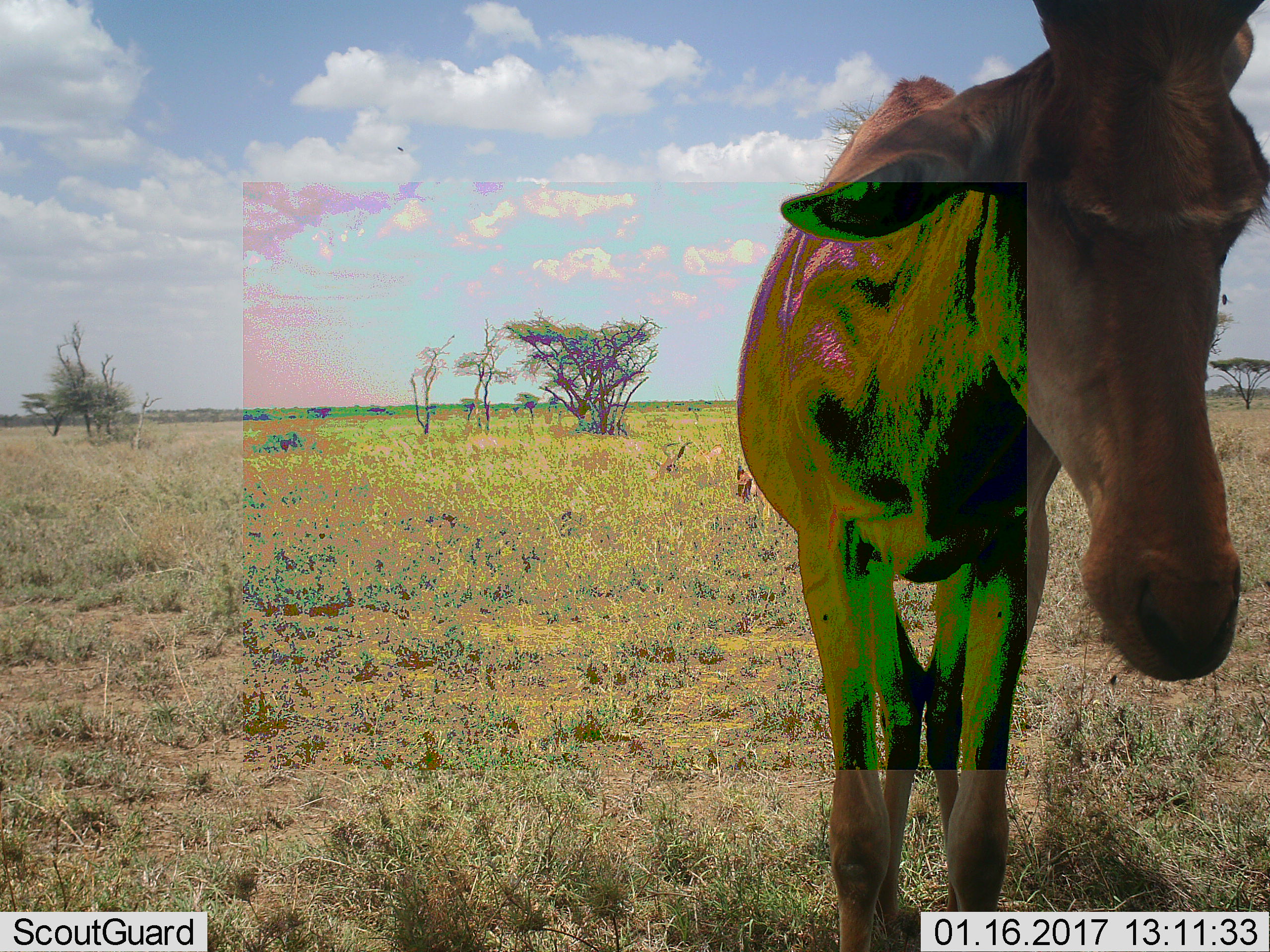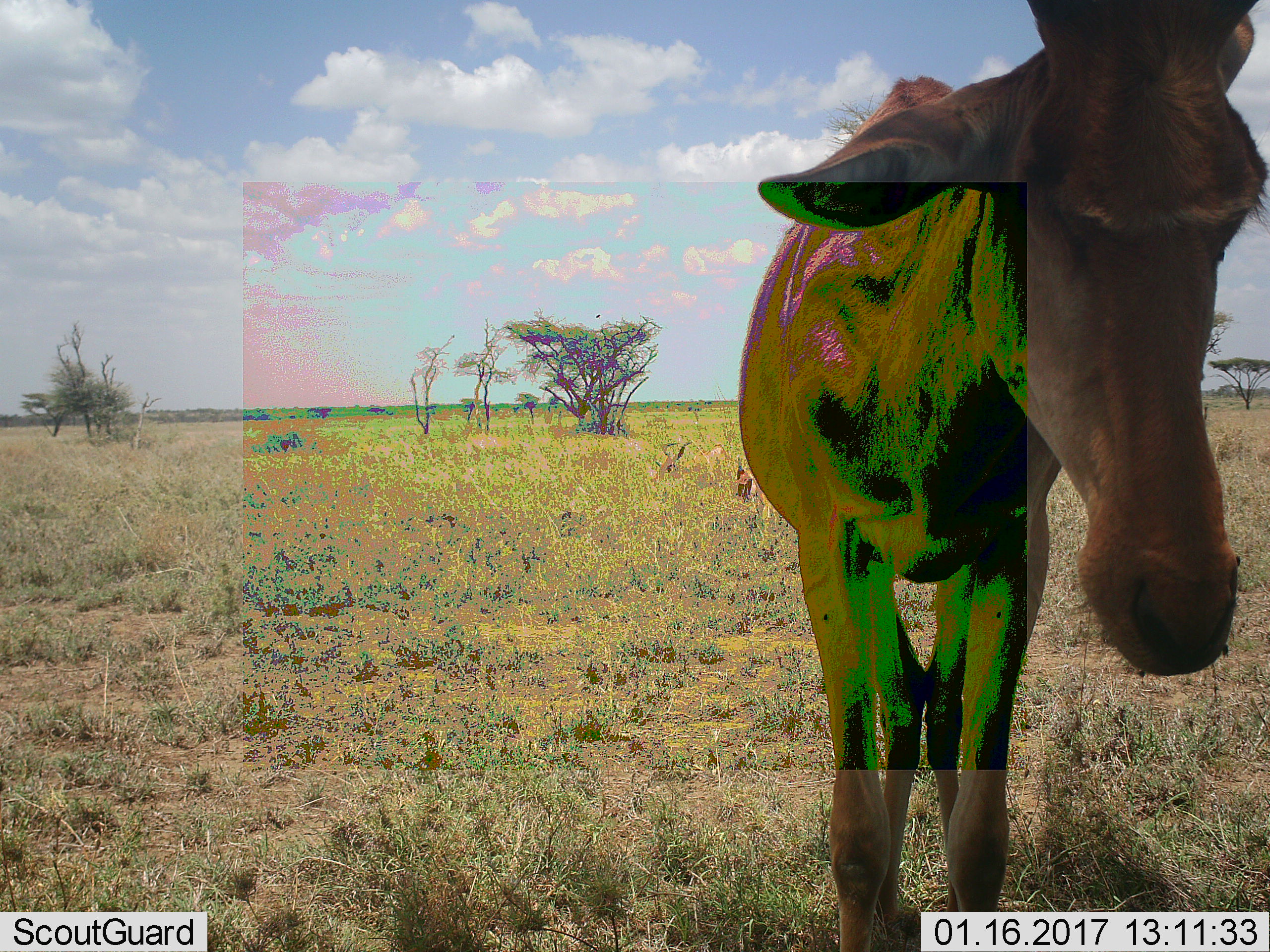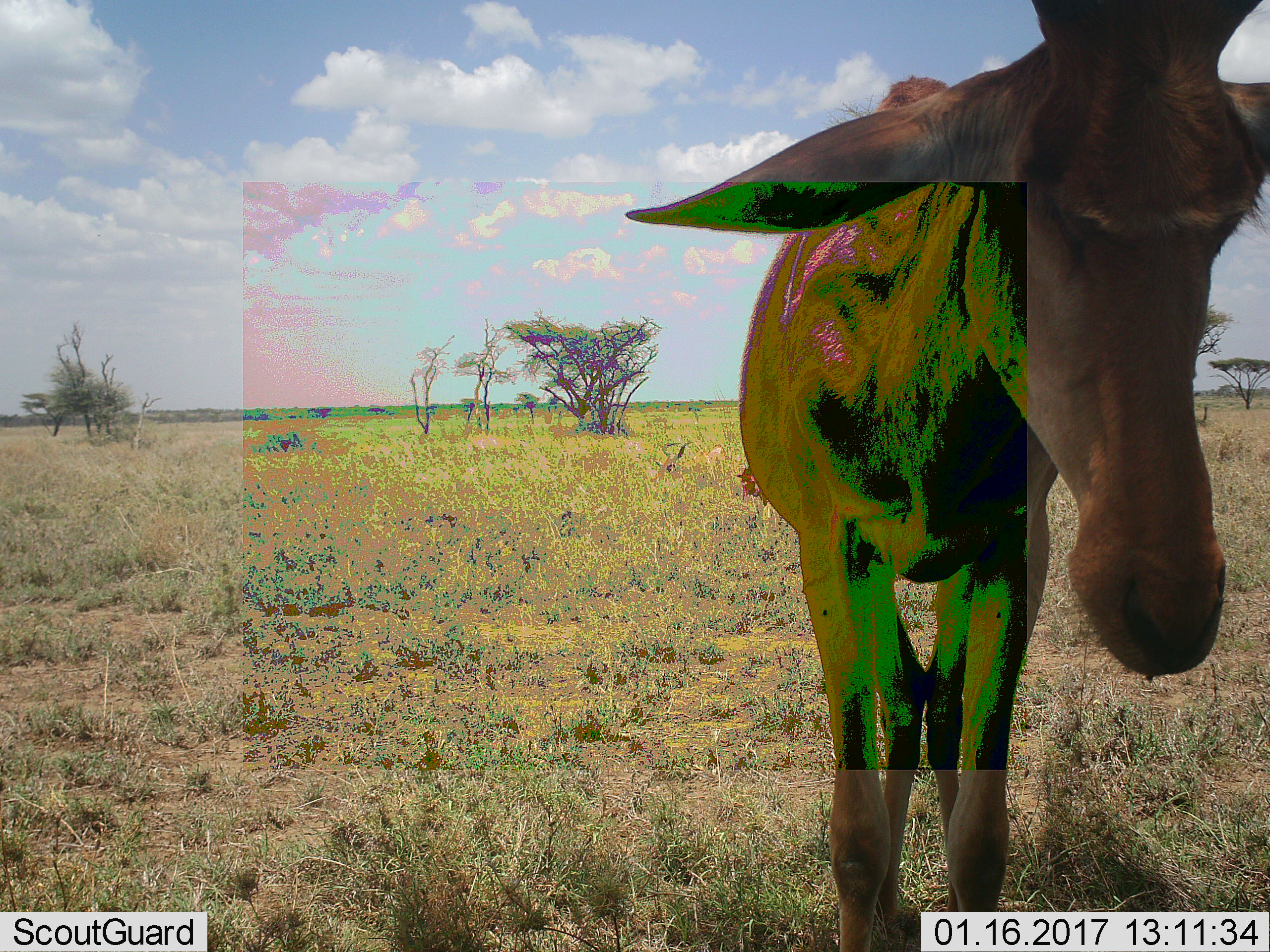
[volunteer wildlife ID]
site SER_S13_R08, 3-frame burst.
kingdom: Animalia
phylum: Chordata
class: Mammalia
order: Artiodactyla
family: Bovidae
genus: Alcelaphus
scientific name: Alcelaphus buselaphus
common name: hartebeest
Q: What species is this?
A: Hartebeest (Alcelaphus buselaphus).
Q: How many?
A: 1.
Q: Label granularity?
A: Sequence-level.